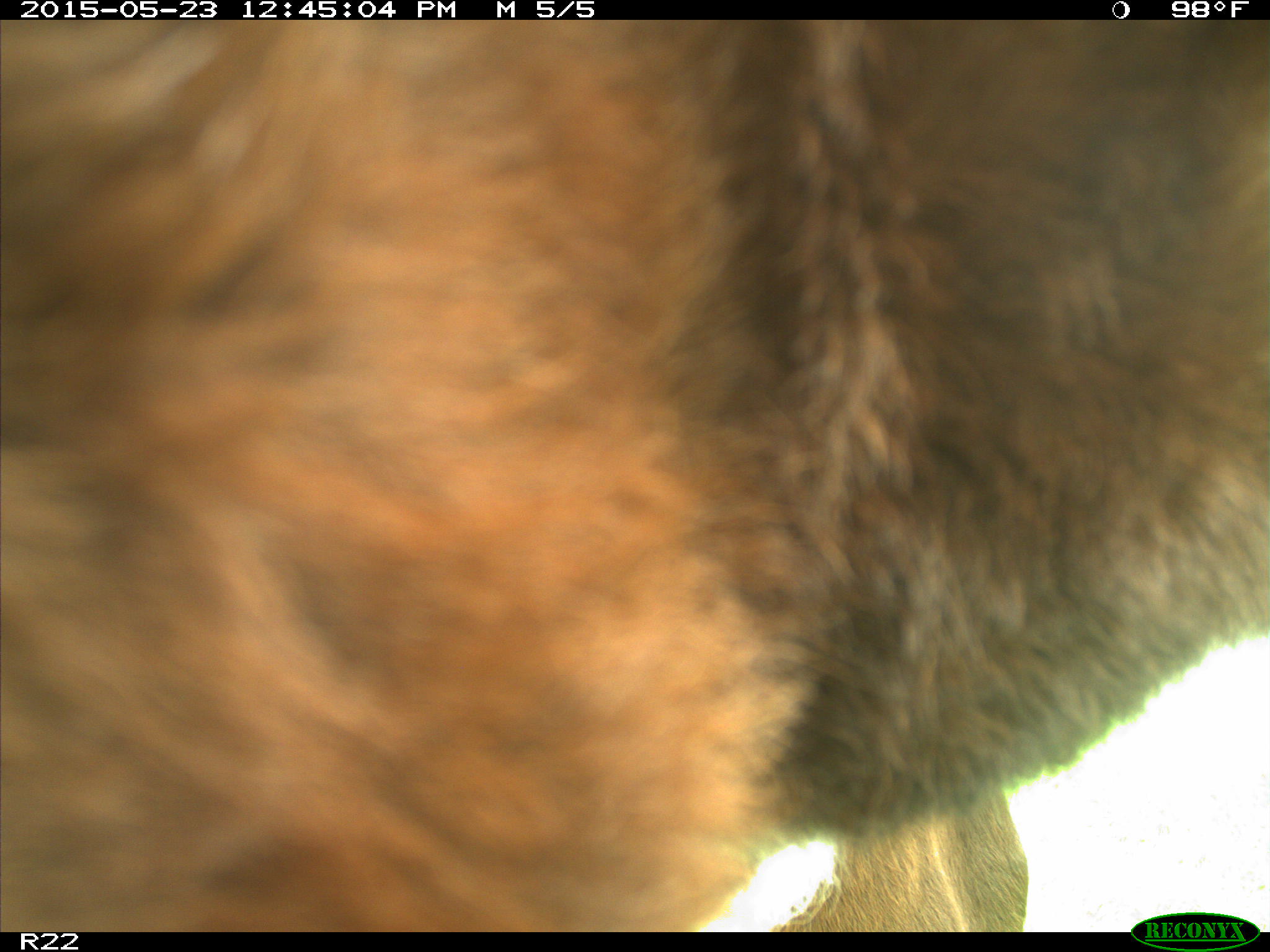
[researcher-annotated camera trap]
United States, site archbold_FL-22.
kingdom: Animalia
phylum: Chordata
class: Mammalia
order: Artiodactyla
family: Bovidae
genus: Bos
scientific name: Bos taurus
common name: domestic cow